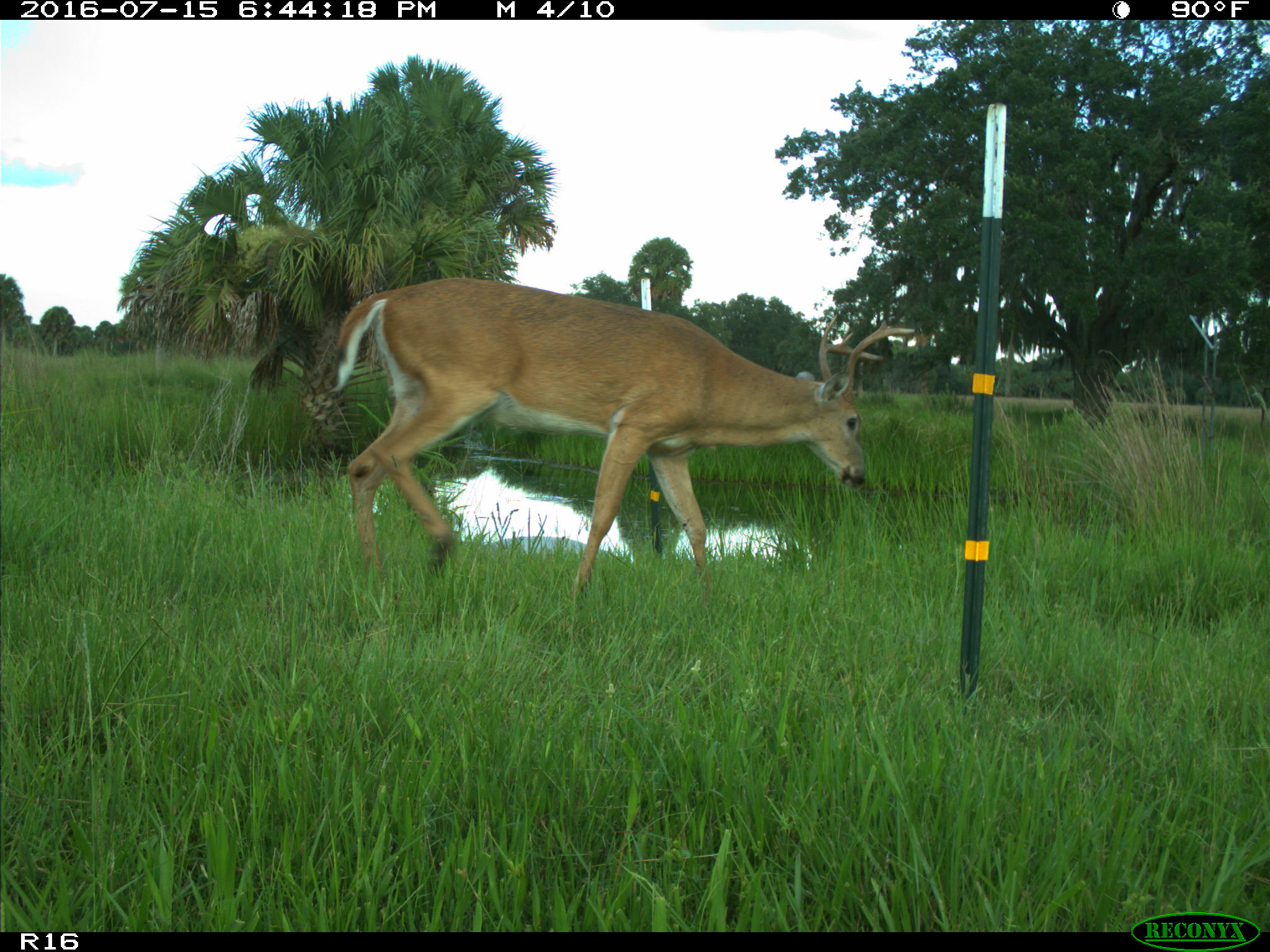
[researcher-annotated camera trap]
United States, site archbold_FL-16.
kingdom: Animalia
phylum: Chordata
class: Mammalia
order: Artiodactyla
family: Cervidae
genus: Odocoileus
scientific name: Odocoileus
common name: deer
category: unidentified deer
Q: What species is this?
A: Unidentified deer (deer) (Odocoileus).